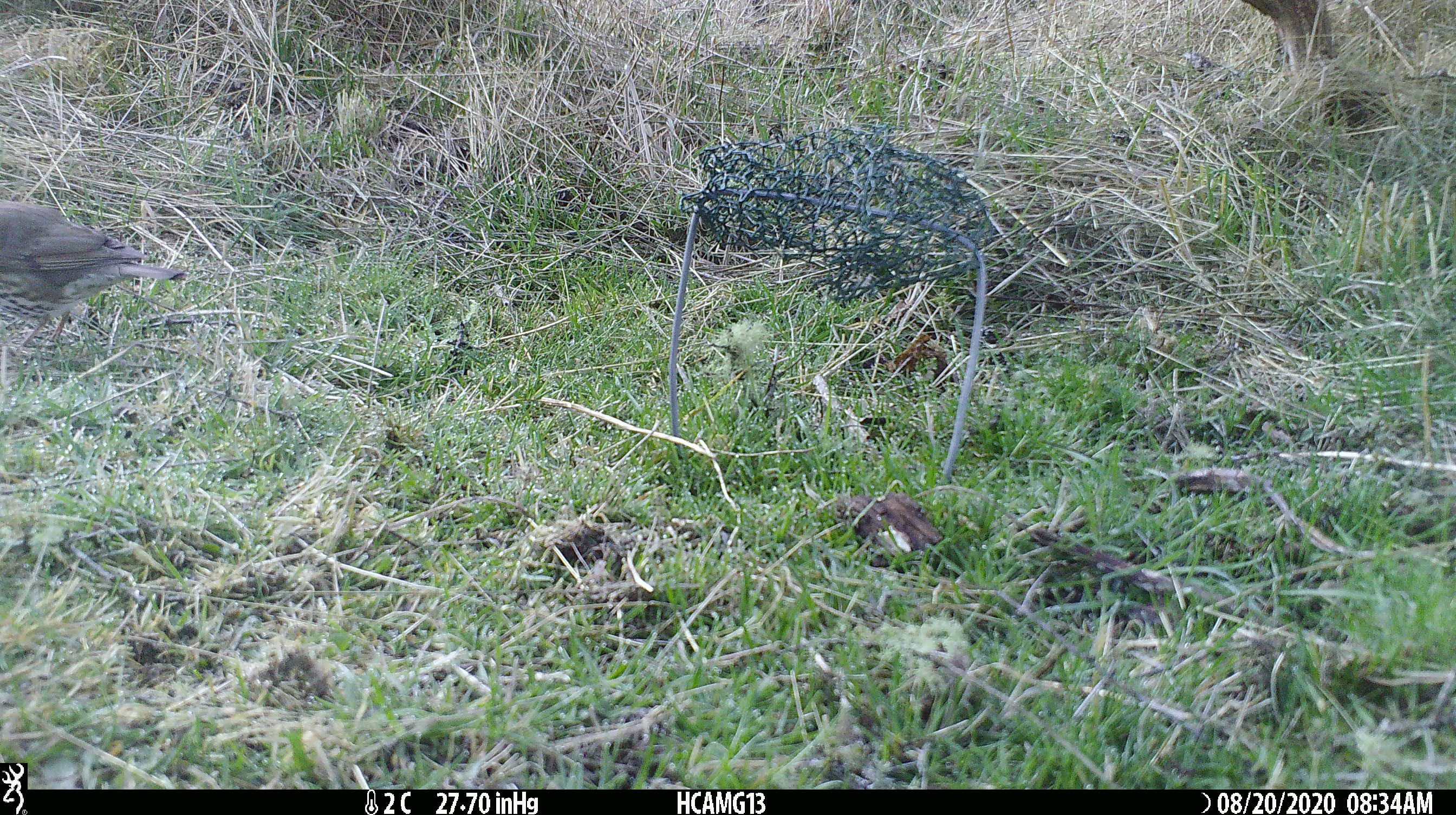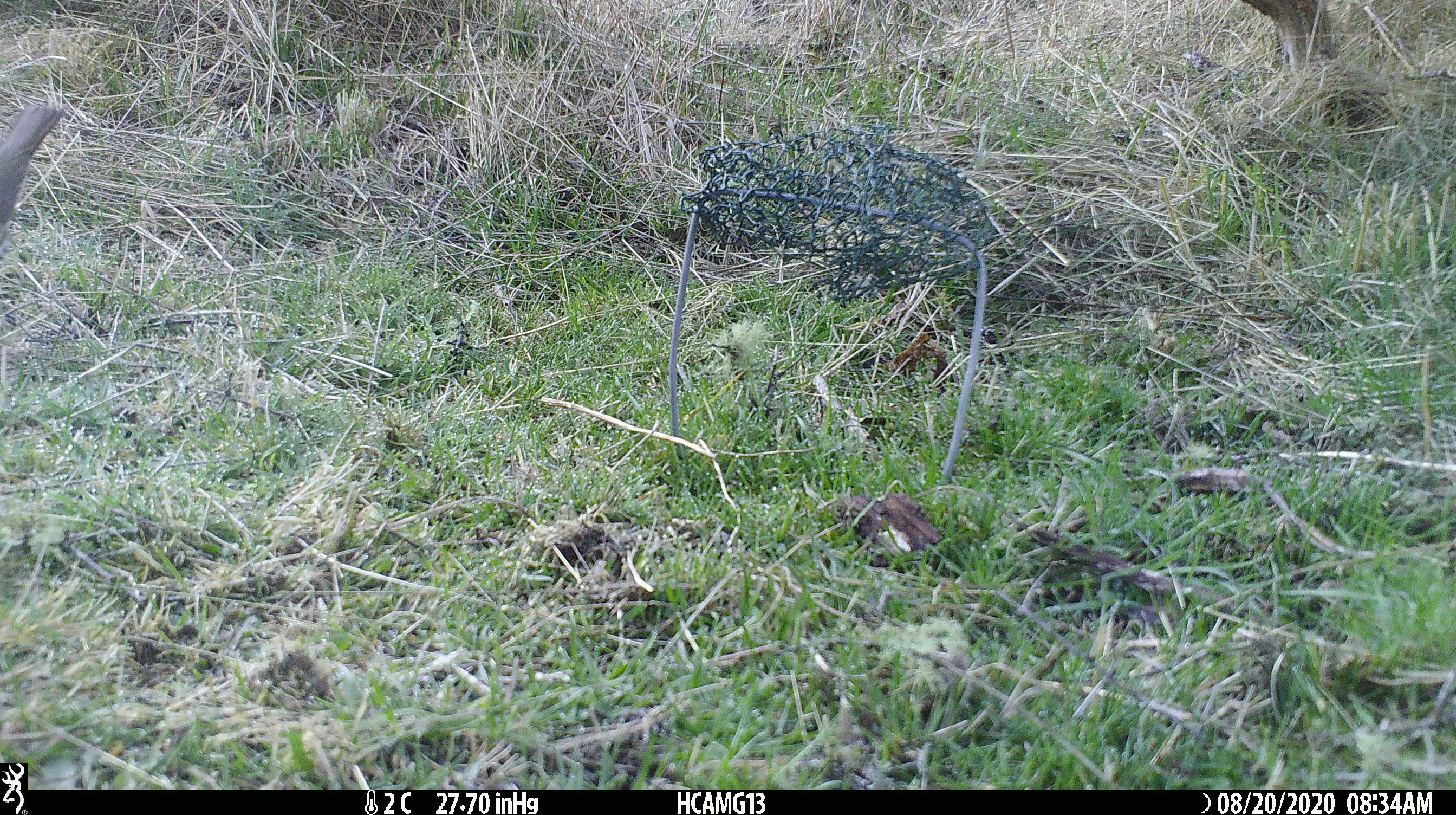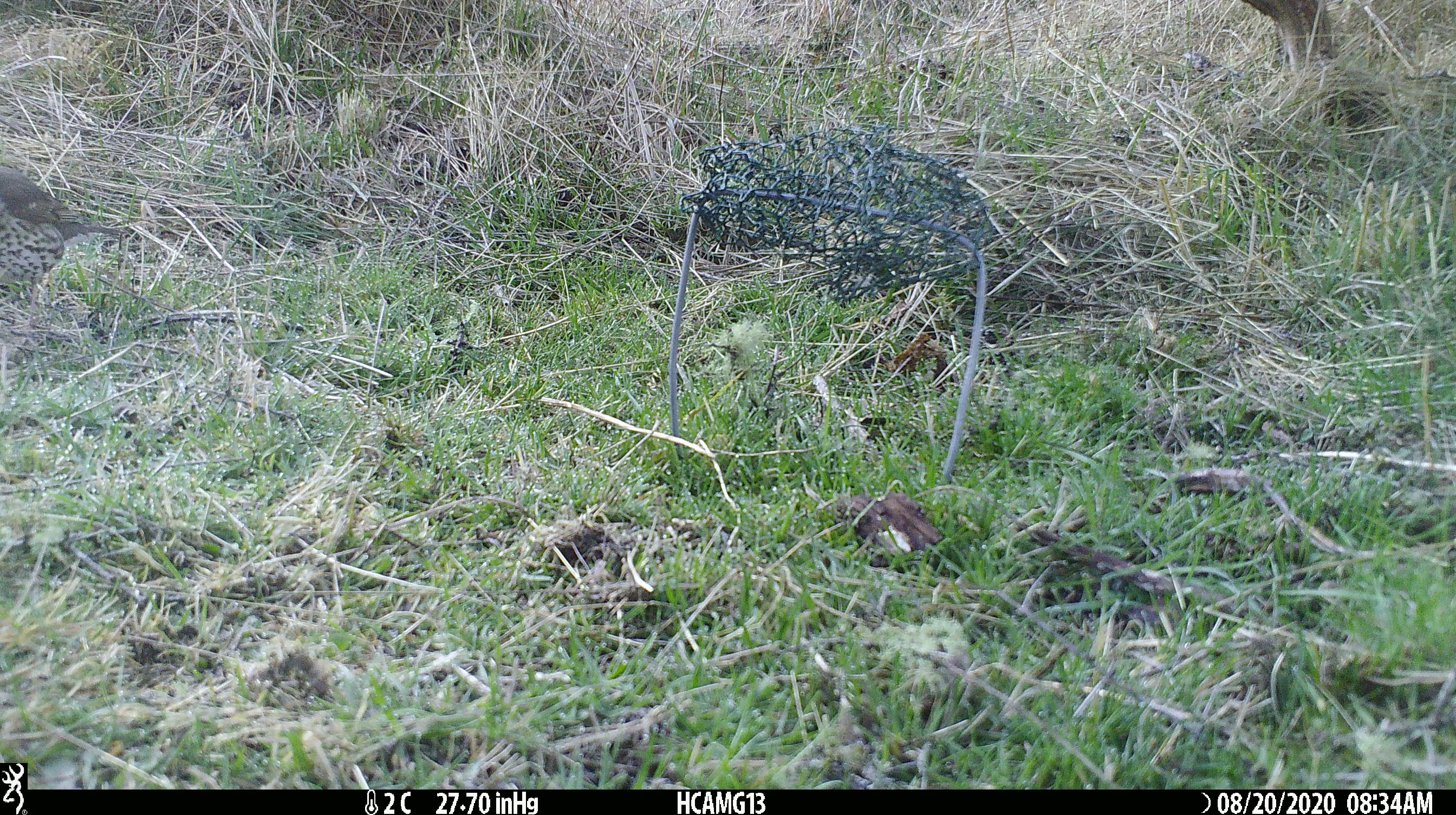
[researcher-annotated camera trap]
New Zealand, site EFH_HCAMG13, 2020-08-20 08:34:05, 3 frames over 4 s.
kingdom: Animalia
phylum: Chordata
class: Aves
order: Passeriformes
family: Turdidae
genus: Turdus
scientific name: Turdus philomelos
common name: song thrush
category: thrush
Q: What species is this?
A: Thrush (song thrush) (Turdus philomelos).